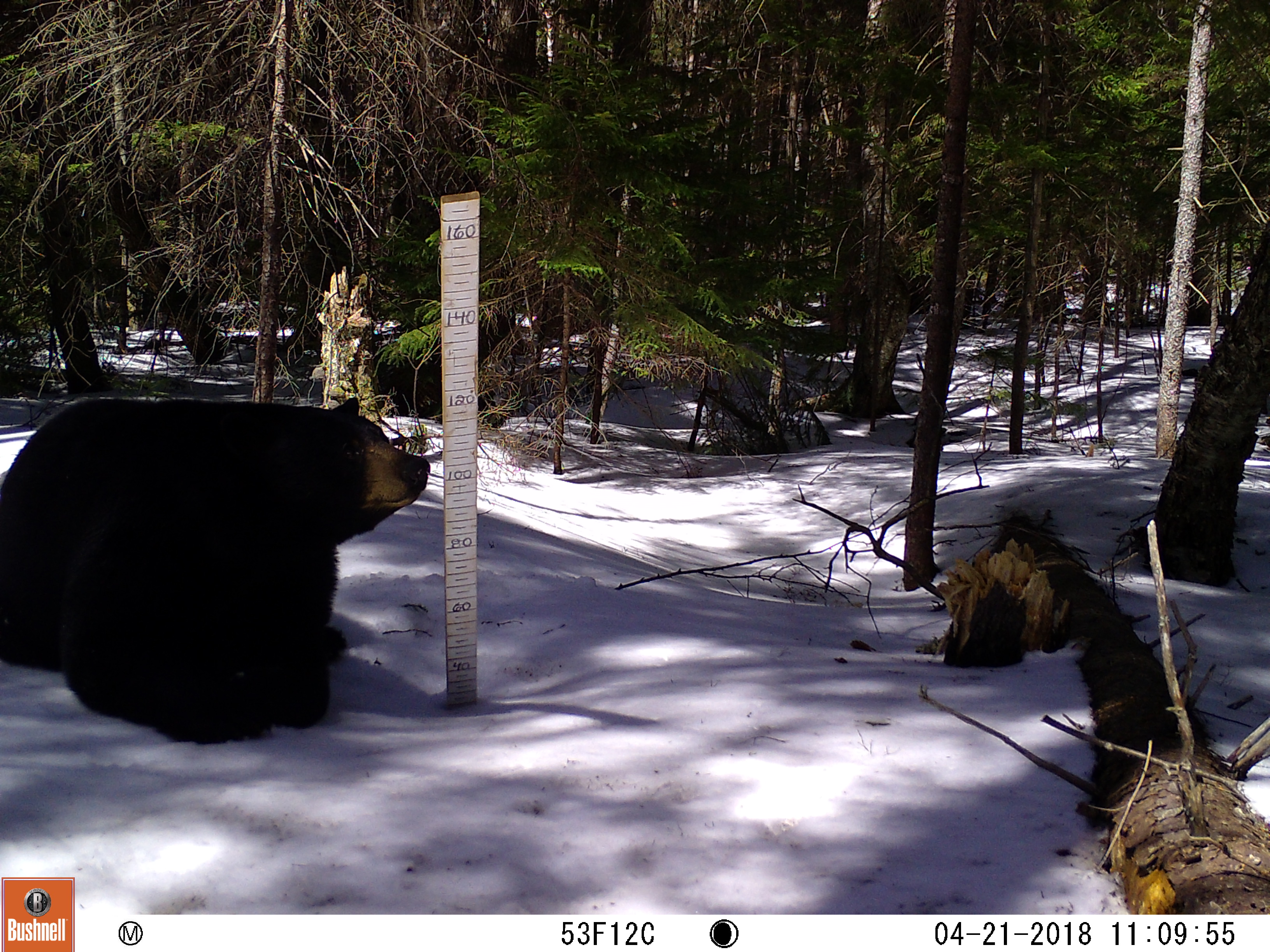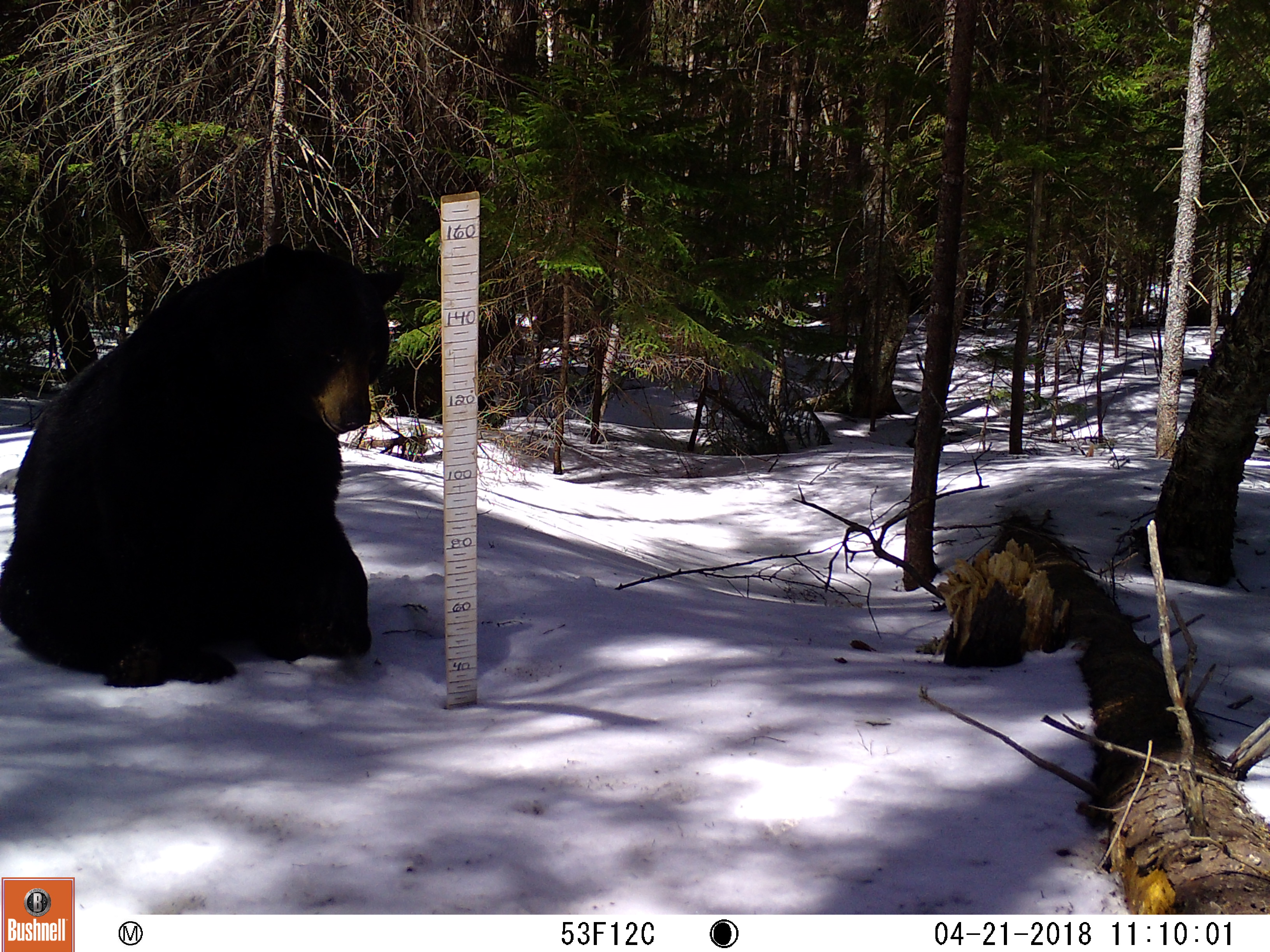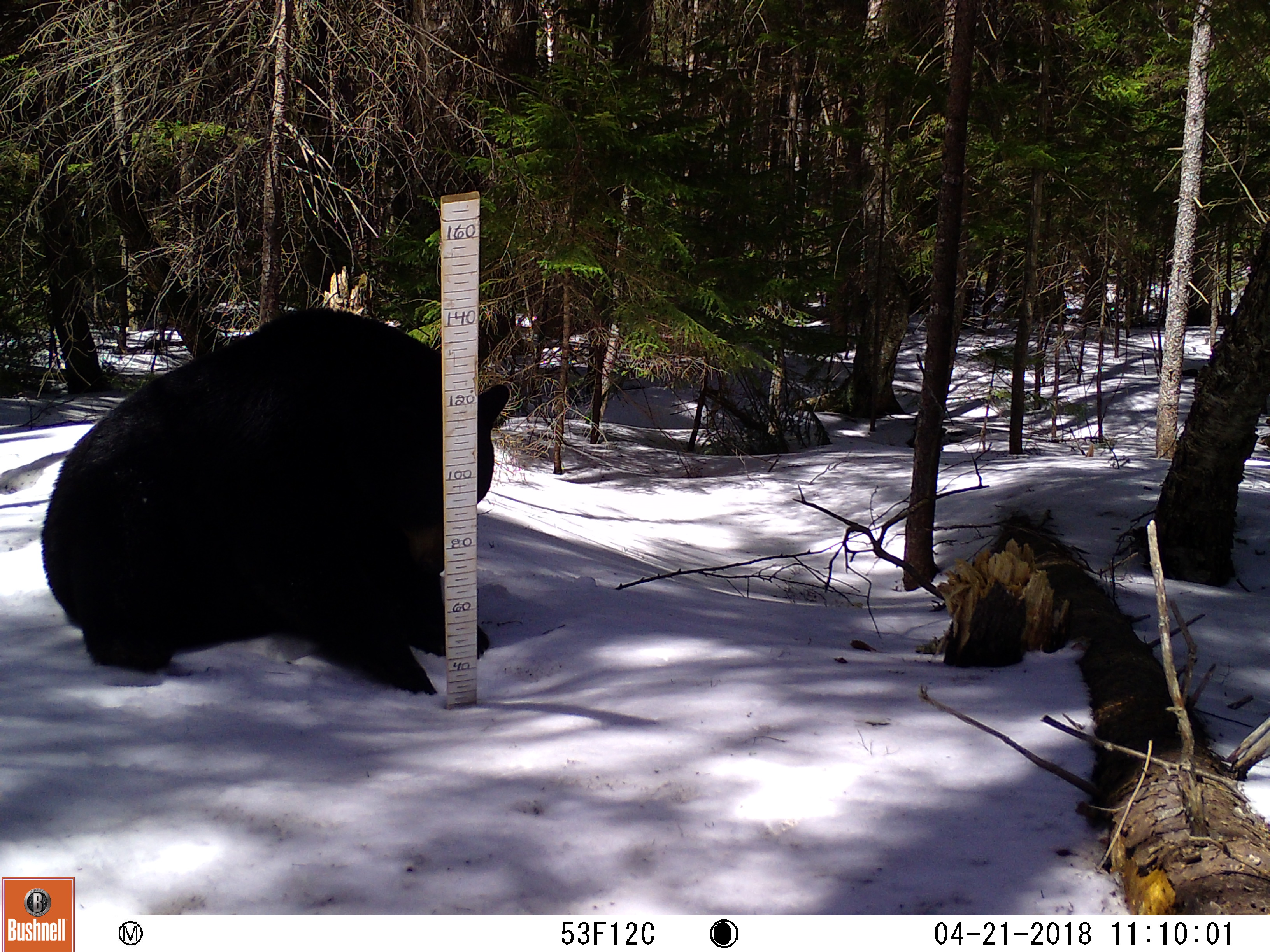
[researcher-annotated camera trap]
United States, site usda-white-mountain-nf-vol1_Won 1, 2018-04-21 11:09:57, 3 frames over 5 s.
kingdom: Animalia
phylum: Chordata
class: Mammalia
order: Carnivora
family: Ursidae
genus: Ursus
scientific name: Ursus americanus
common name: black bear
Black bear (Ursus americanus).